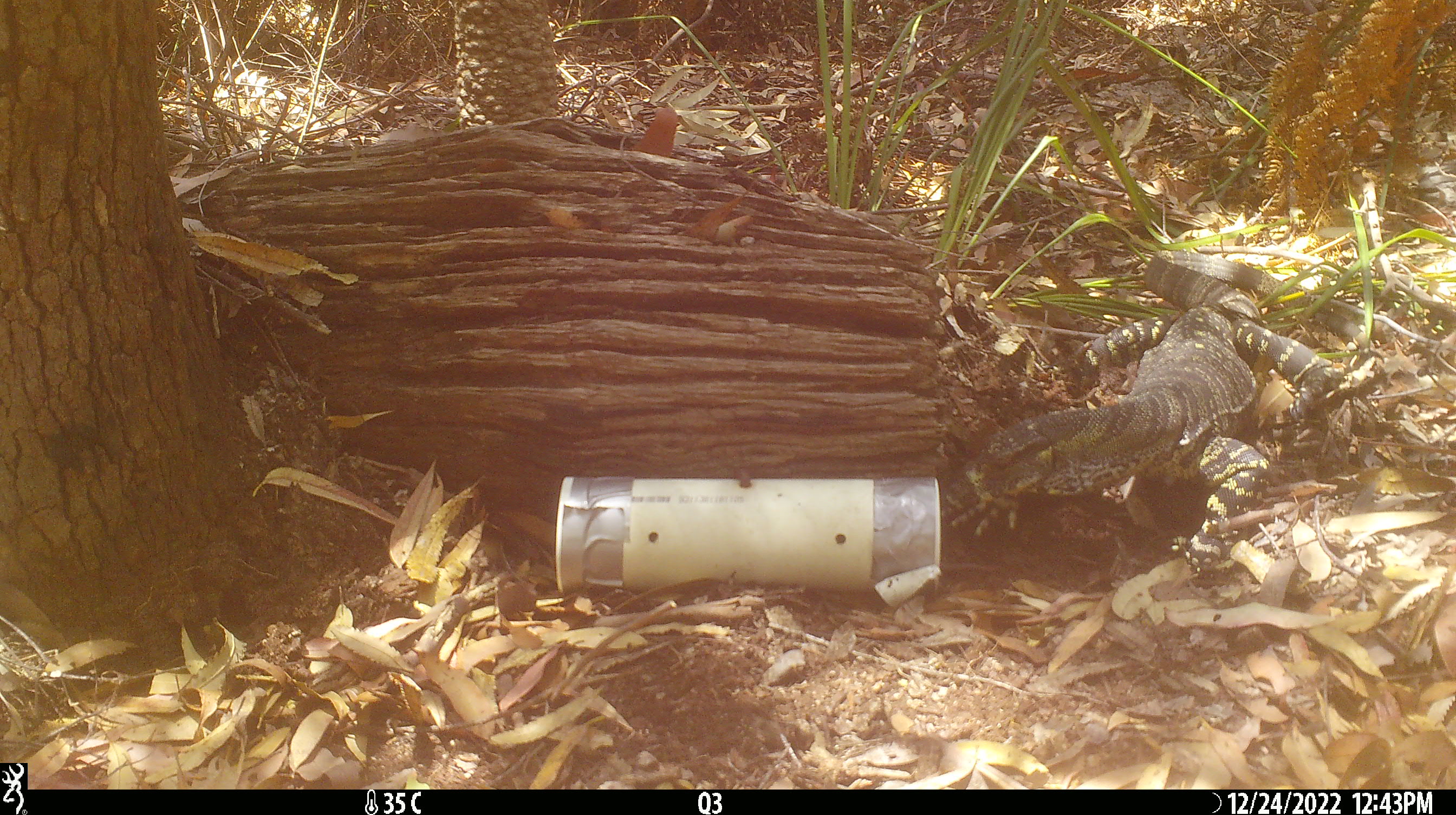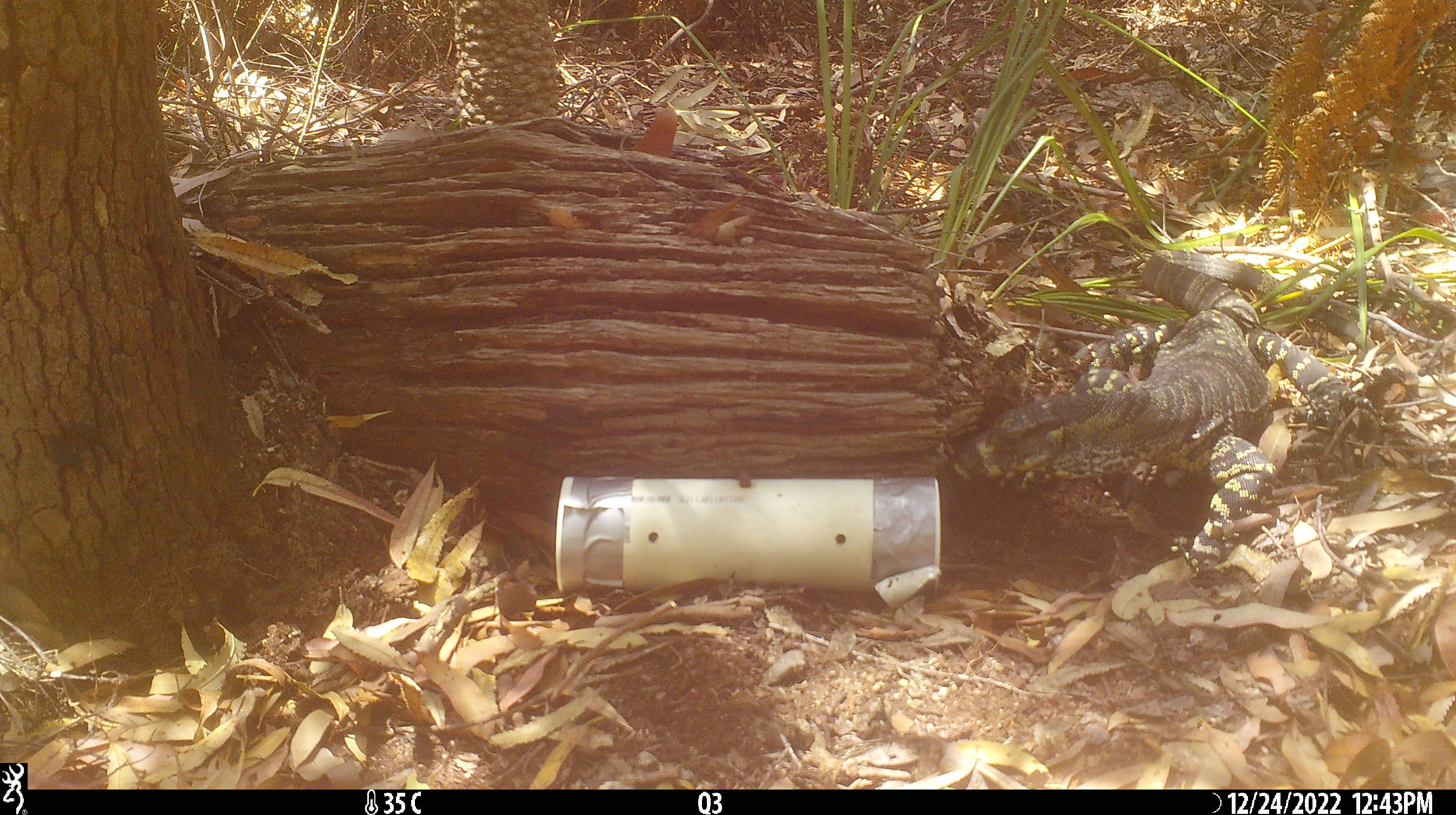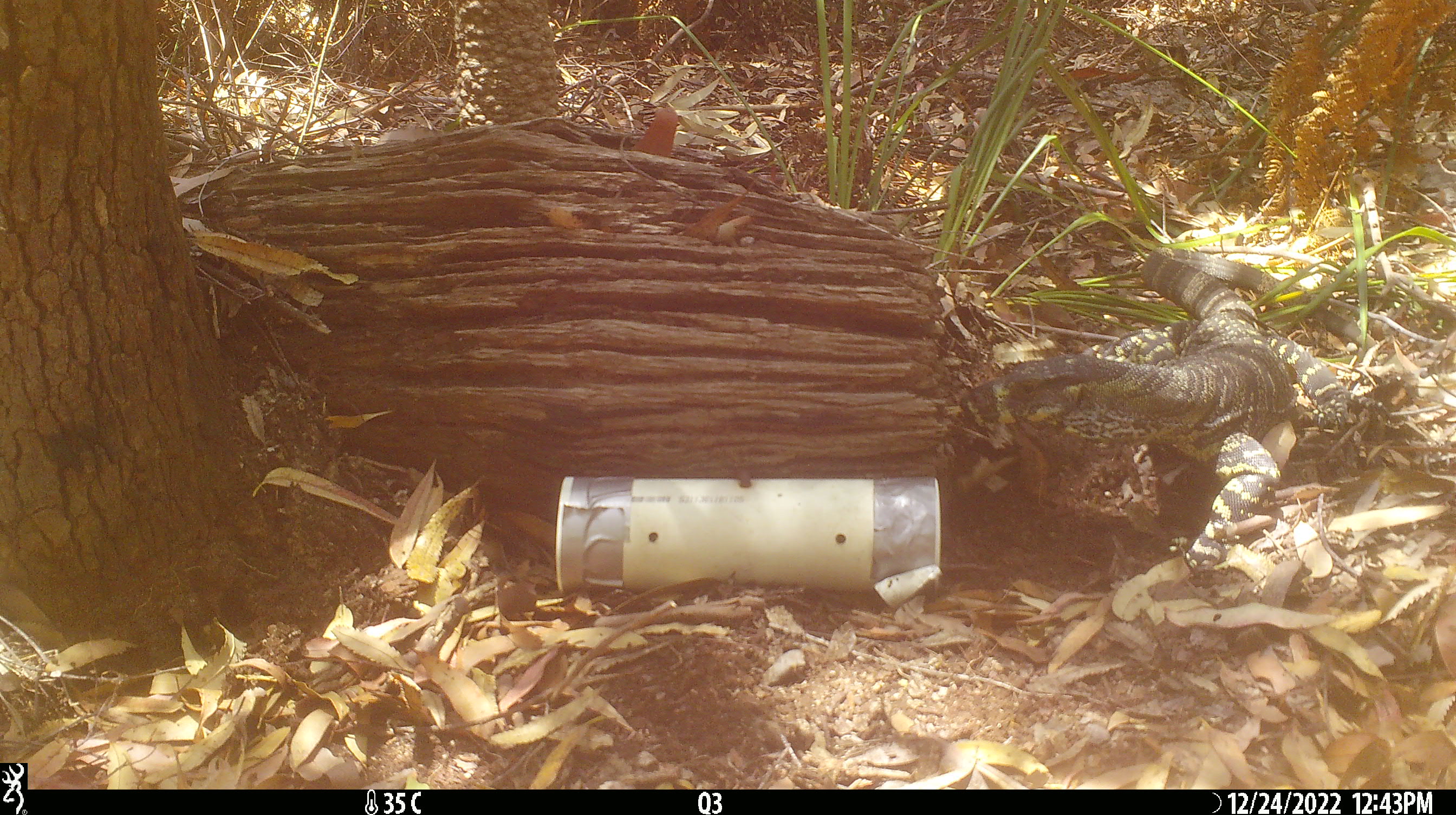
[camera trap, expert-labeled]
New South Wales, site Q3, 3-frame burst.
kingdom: Animalia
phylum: Chordata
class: Reptilia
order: Squamata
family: Varanidae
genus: Varanus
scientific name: Varanus varius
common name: lace monitor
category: goanna